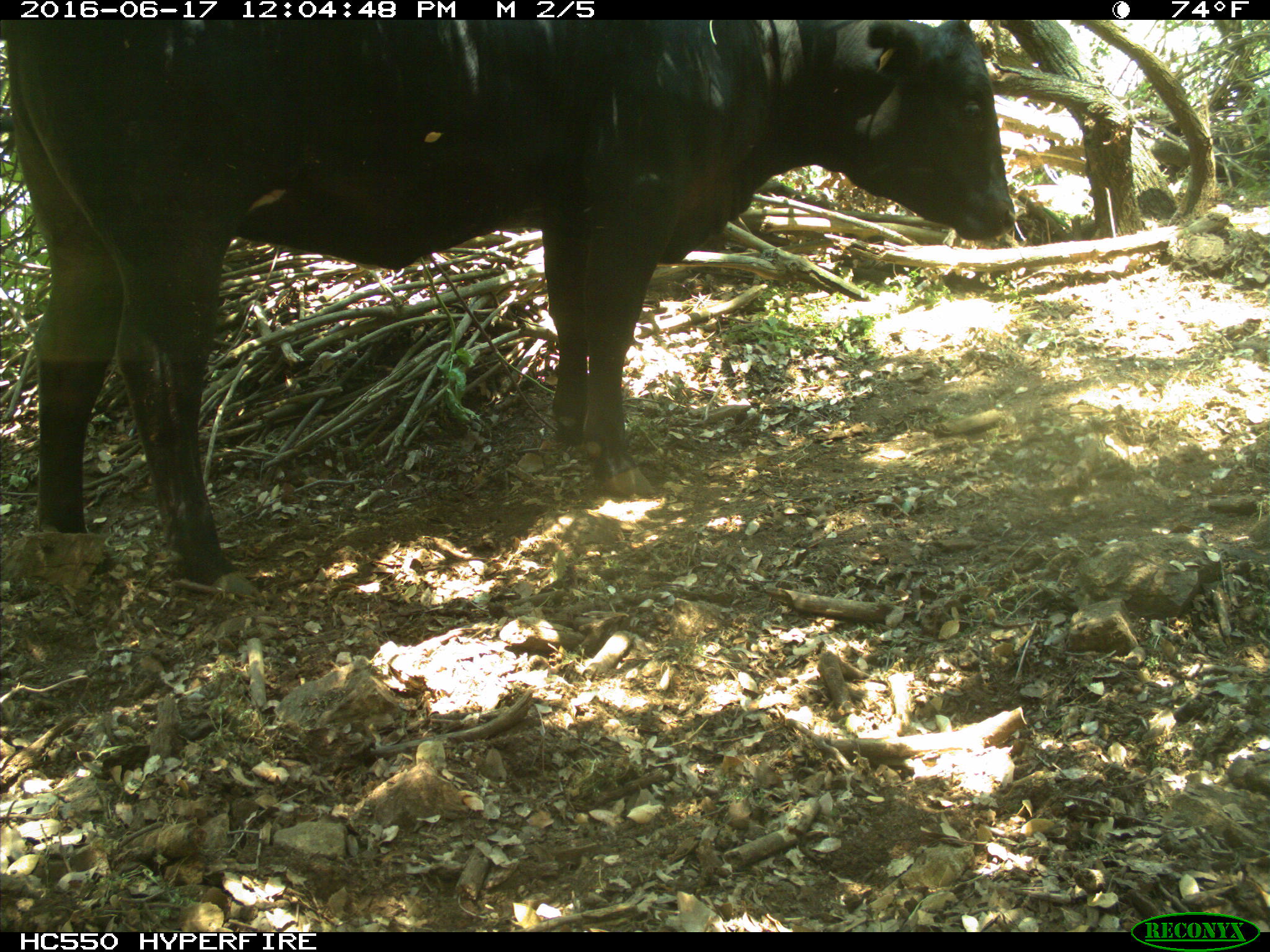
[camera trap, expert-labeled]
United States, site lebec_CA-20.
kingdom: Animalia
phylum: Chordata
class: Mammalia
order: Artiodactyla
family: Bovidae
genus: Bos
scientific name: Bos taurus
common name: domestic cow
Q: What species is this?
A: Bos taurus (domestic cow).